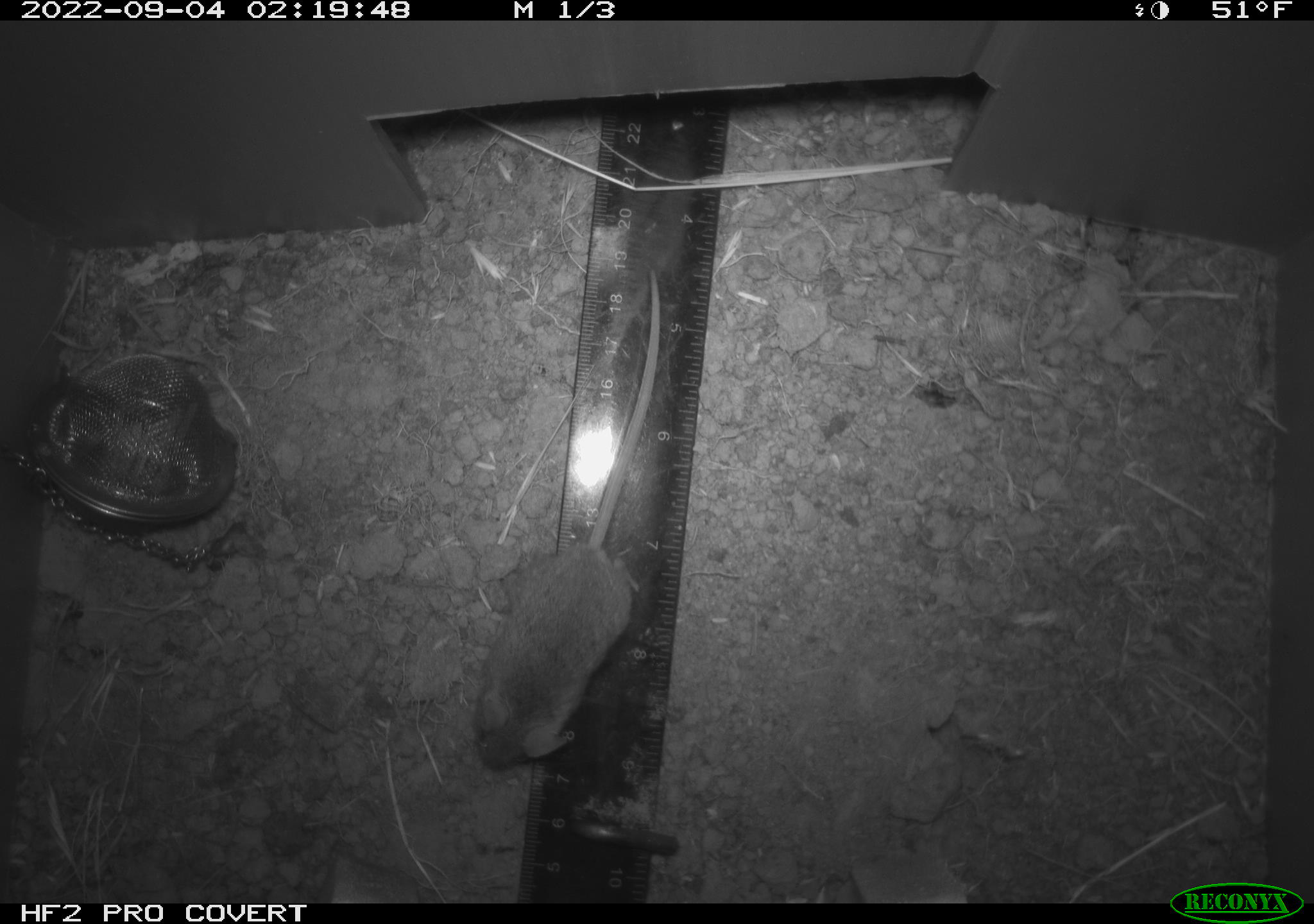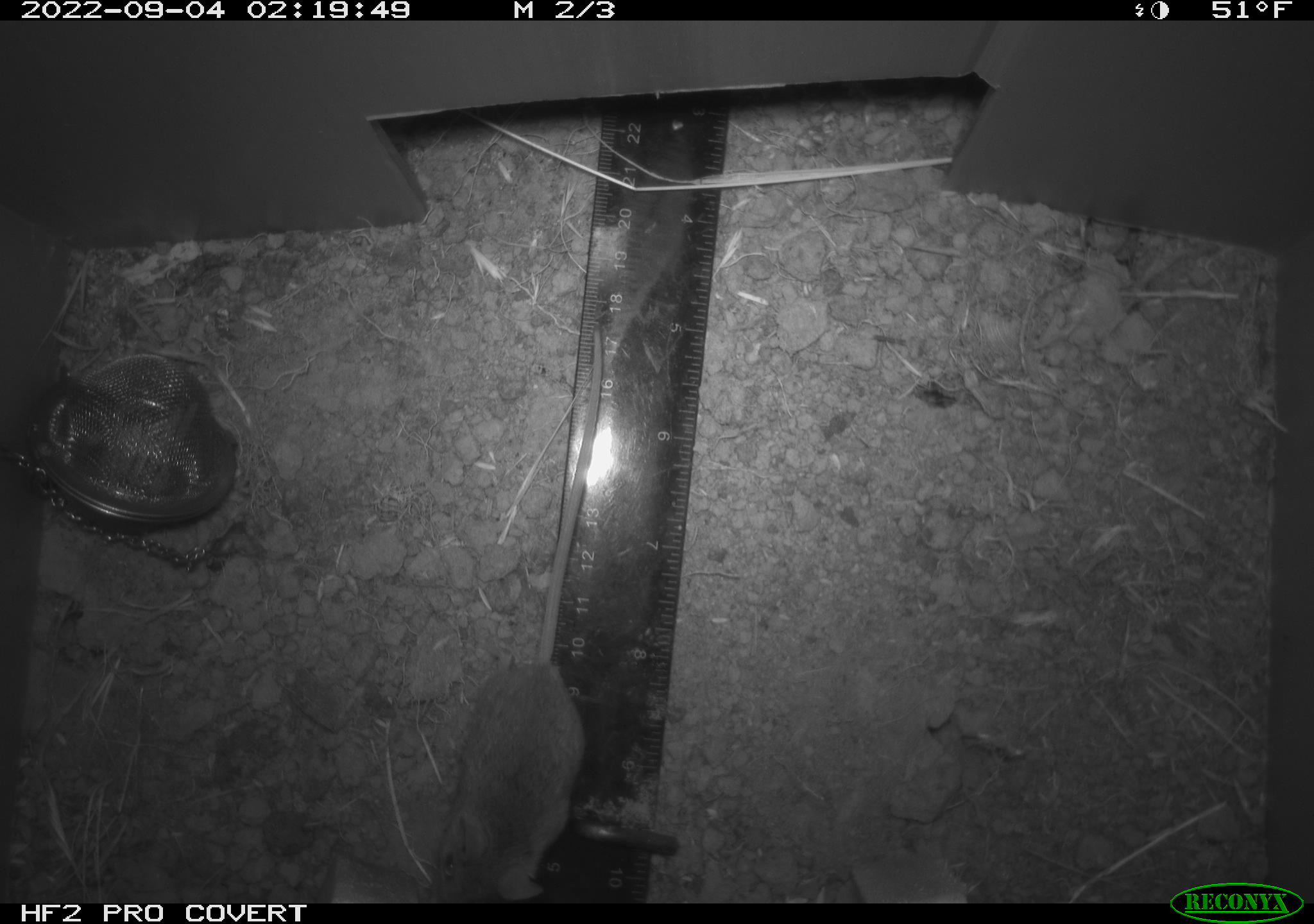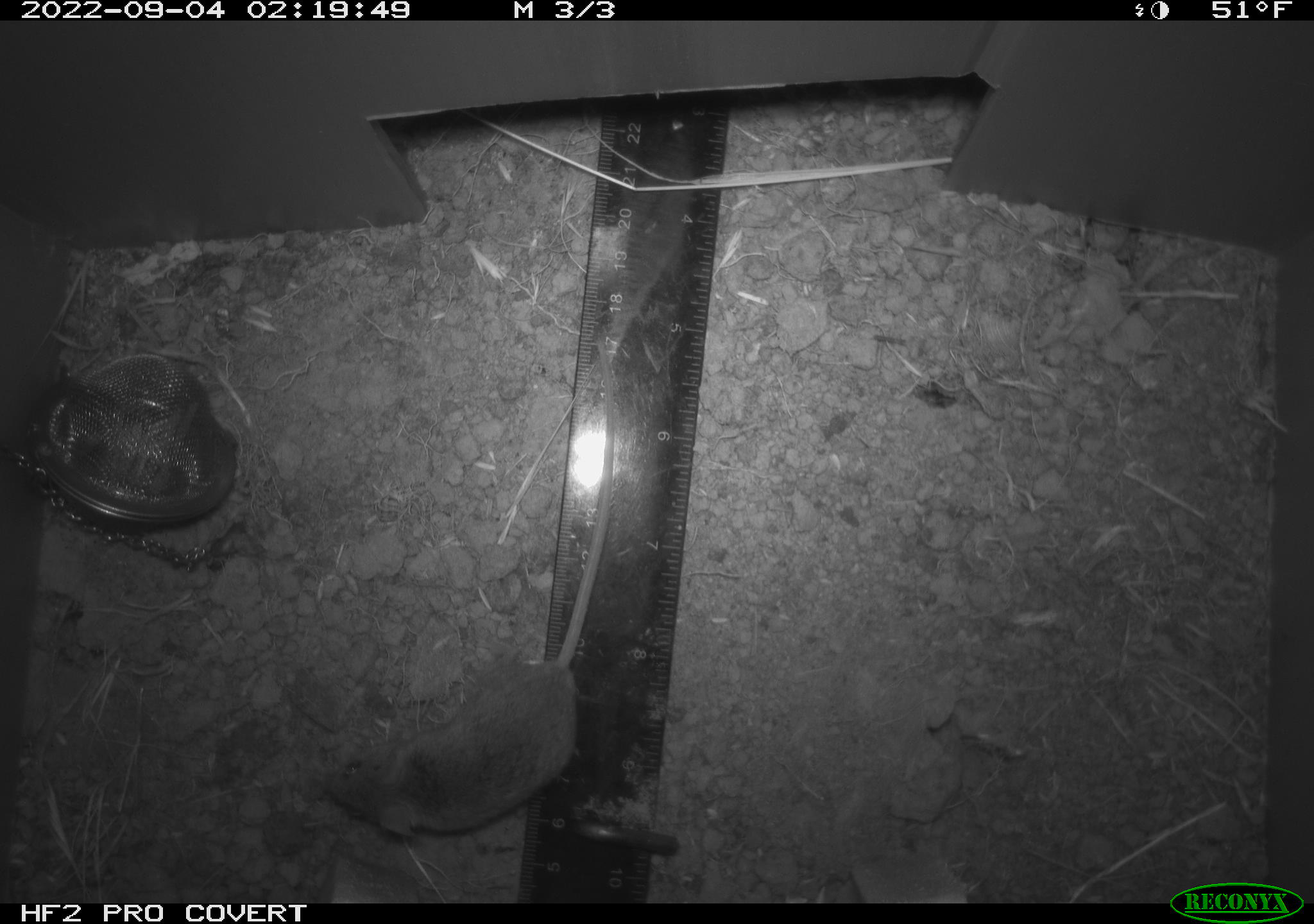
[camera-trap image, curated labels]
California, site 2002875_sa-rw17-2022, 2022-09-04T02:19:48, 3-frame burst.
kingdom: Animalia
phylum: Chordata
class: Mammalia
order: Rodentia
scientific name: Rodentia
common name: mouse species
Mouse species (Rodentia).